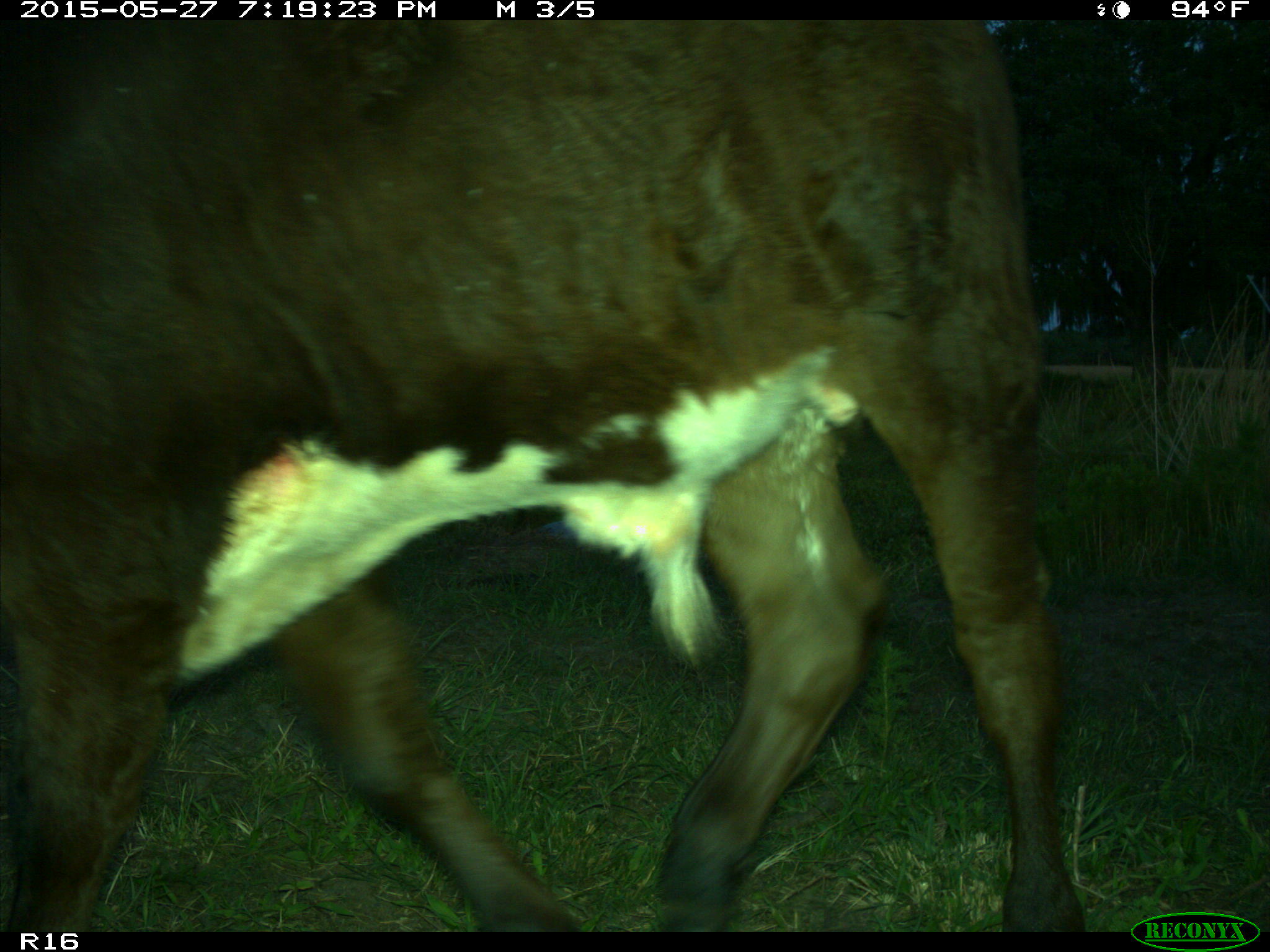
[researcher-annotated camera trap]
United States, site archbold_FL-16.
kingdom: Animalia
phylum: Chordata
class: Mammalia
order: Artiodactyla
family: Bovidae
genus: Bos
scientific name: Bos taurus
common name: domestic cow